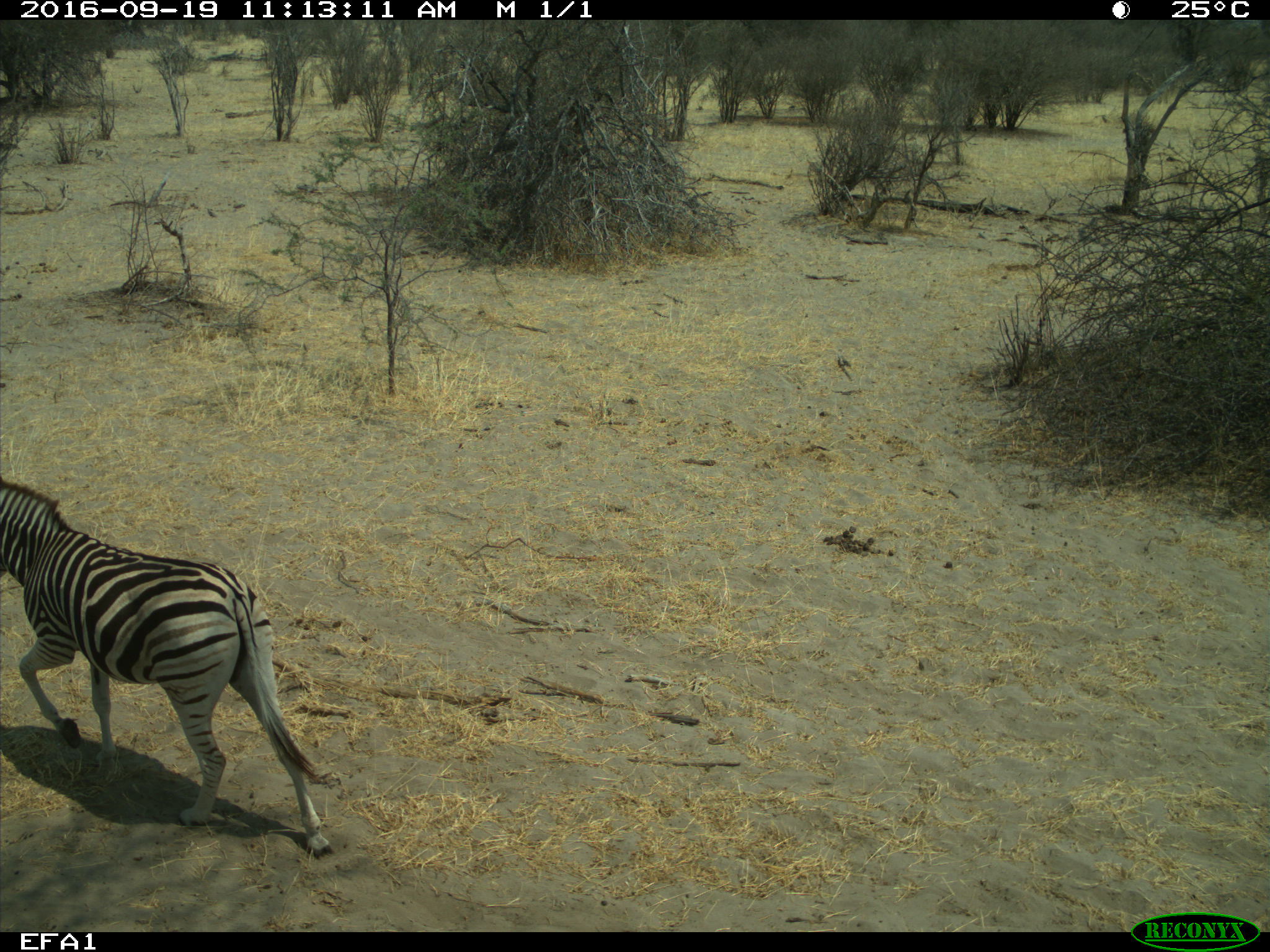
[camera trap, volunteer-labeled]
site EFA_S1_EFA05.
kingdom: Animalia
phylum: Chordata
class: Mammalia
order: Perissodactyla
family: Equidae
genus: Equus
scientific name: Equus quagga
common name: plains zebra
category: zebraplains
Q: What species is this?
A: Zebraplains (plains zebra) (Equus quagga).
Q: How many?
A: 1.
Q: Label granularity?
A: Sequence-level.